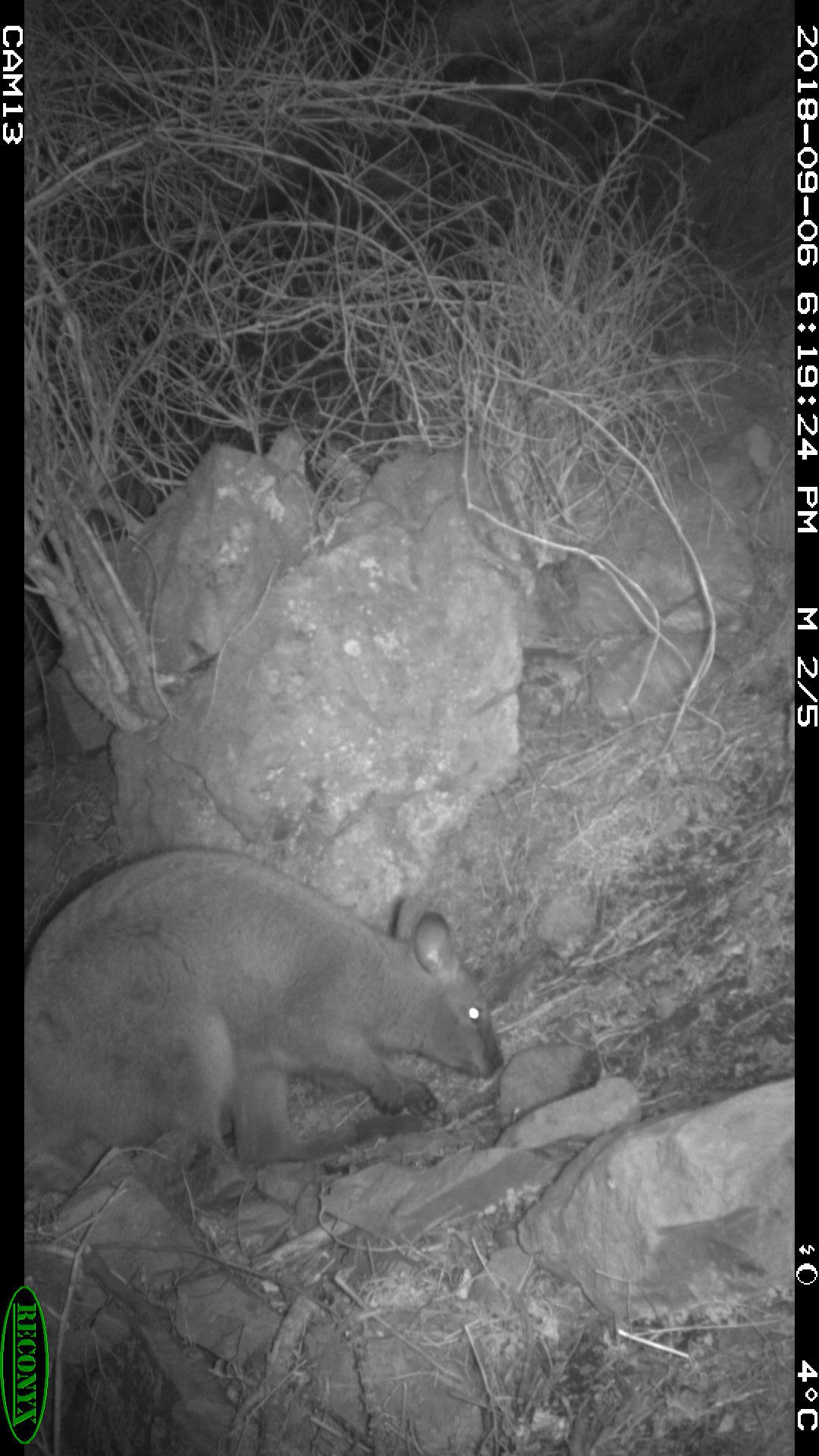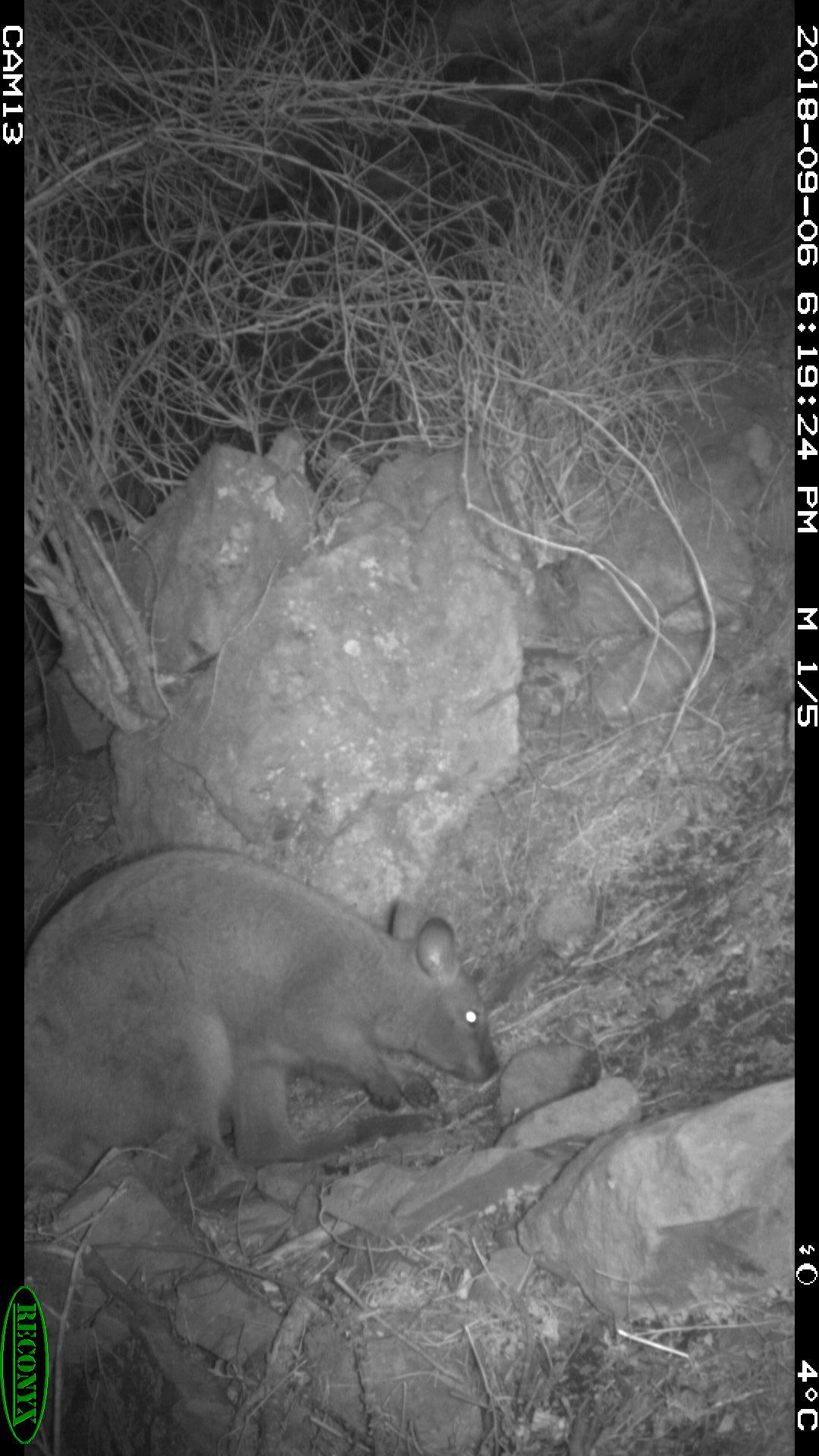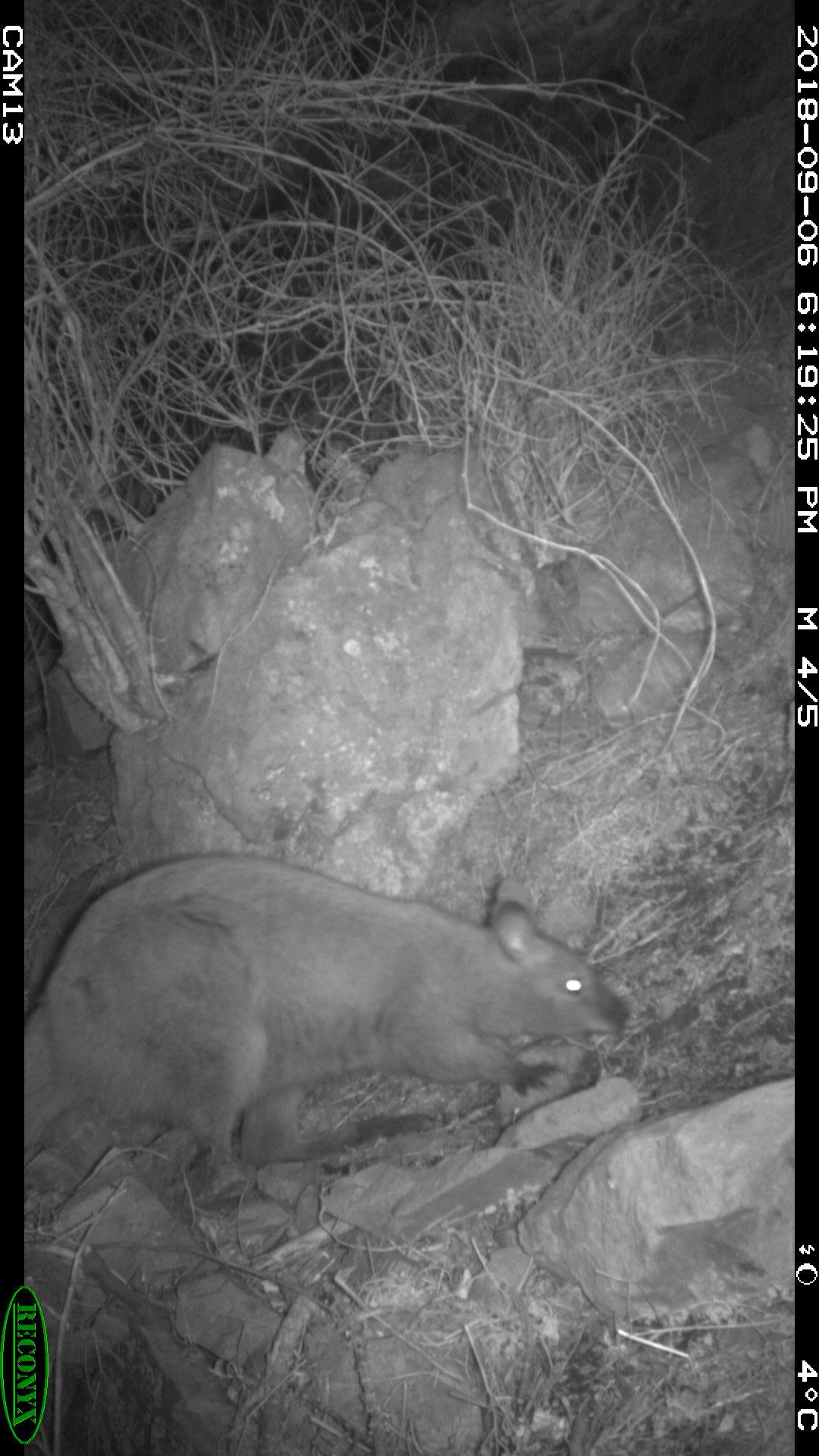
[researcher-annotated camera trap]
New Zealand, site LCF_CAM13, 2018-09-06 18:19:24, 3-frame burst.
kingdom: Animalia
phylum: Chordata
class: Mammalia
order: Diprotodontia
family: Macropodidae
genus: Notamacropus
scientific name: Notamacropus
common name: wallaby